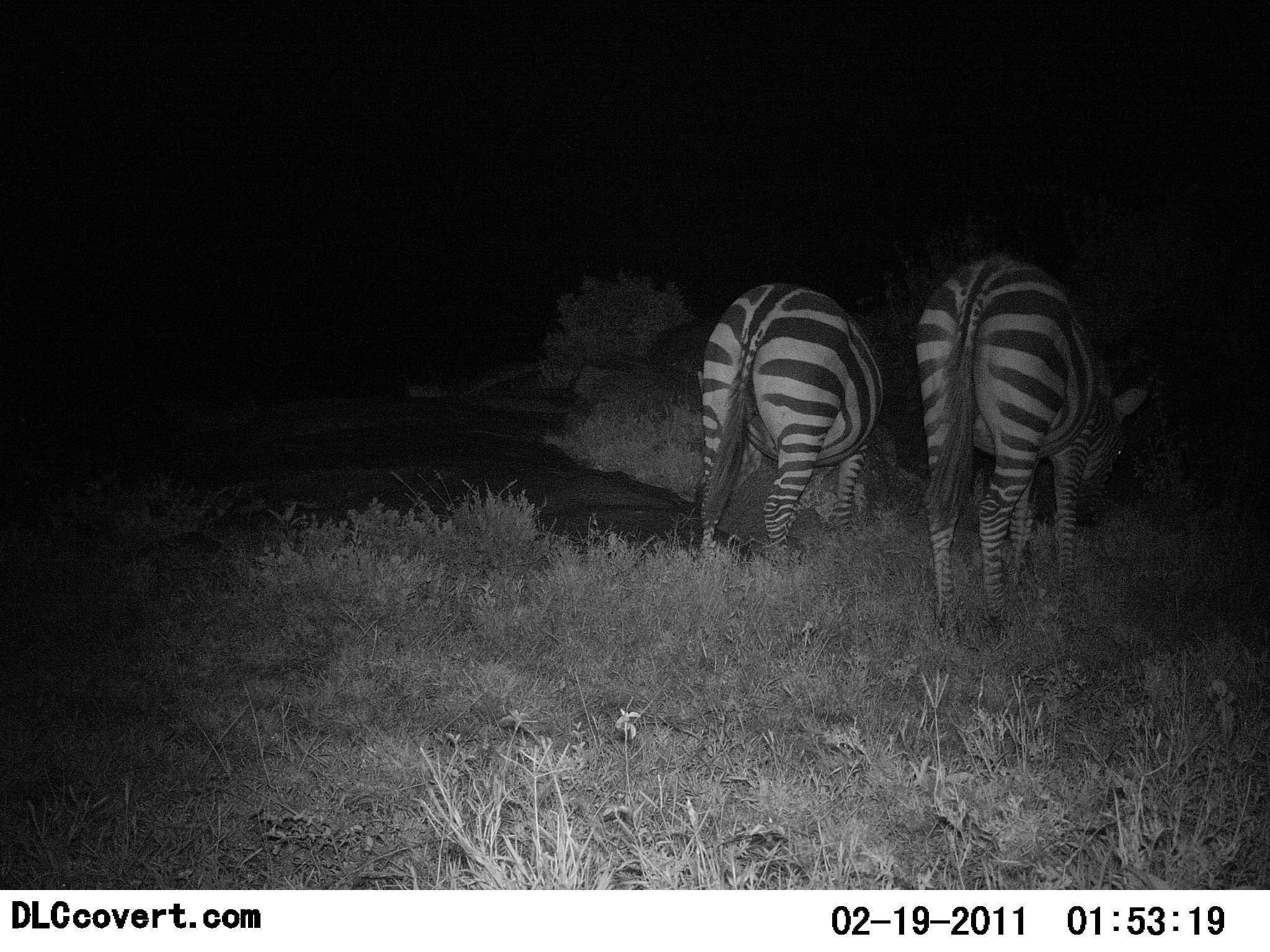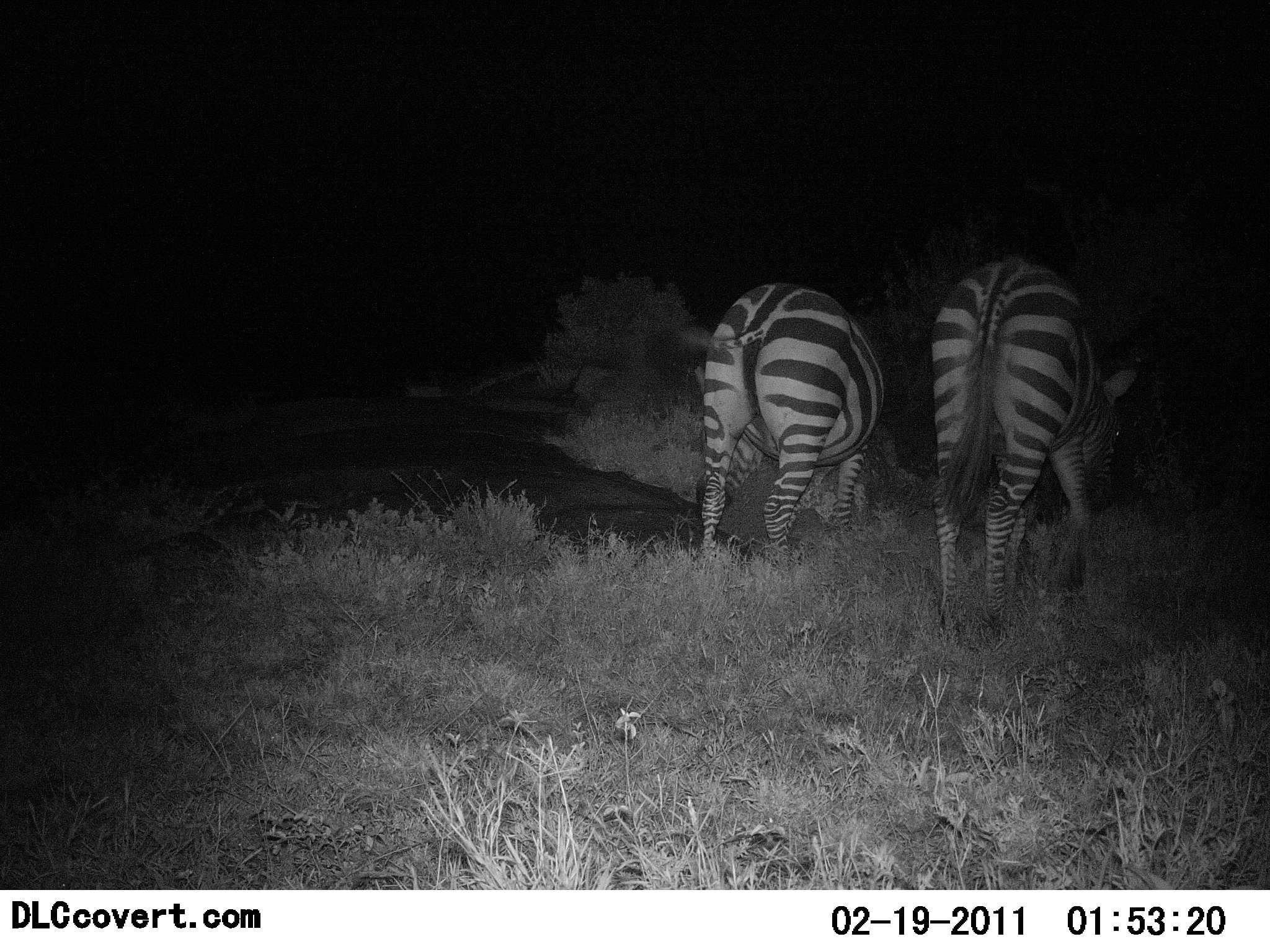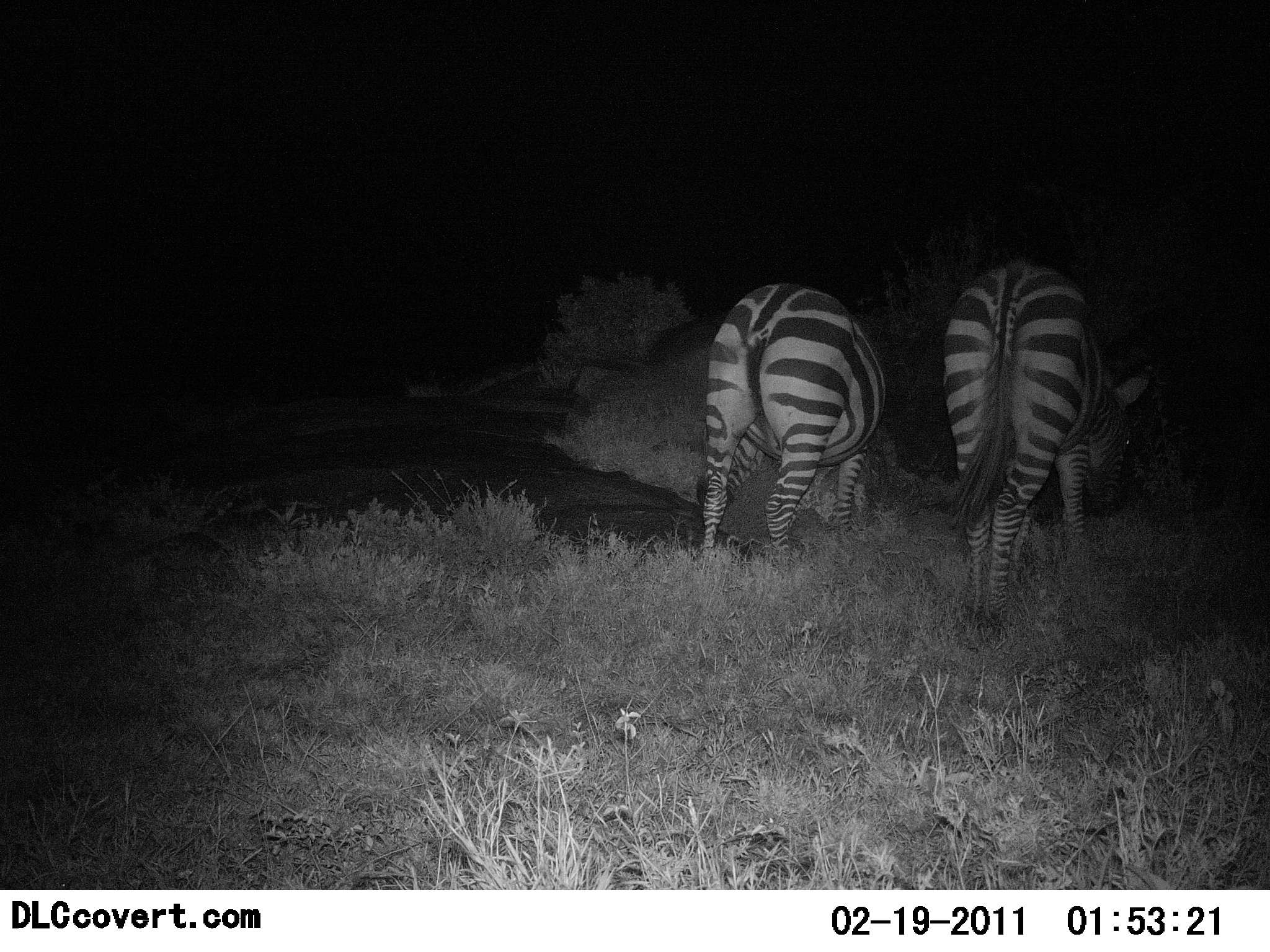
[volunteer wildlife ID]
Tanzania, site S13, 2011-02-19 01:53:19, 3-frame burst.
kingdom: Animalia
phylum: Chordata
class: Mammalia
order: Perissodactyla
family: Equidae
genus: Equus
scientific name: Equus quagga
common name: plains zebra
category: zebra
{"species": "zebra (plains zebra) (Equus quagga)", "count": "2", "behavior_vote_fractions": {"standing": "31%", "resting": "0%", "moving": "8%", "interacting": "0%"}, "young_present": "0%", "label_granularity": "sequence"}